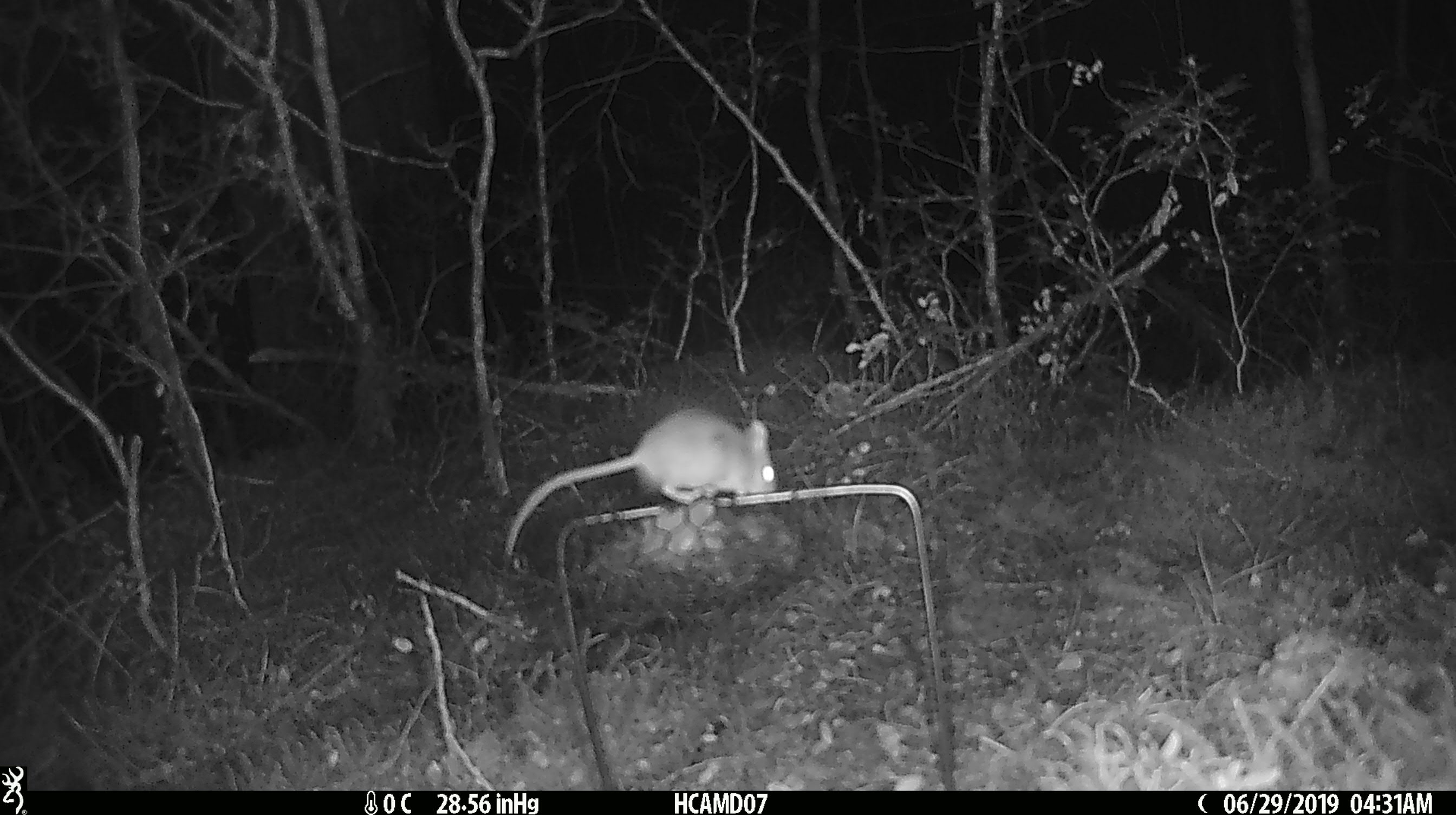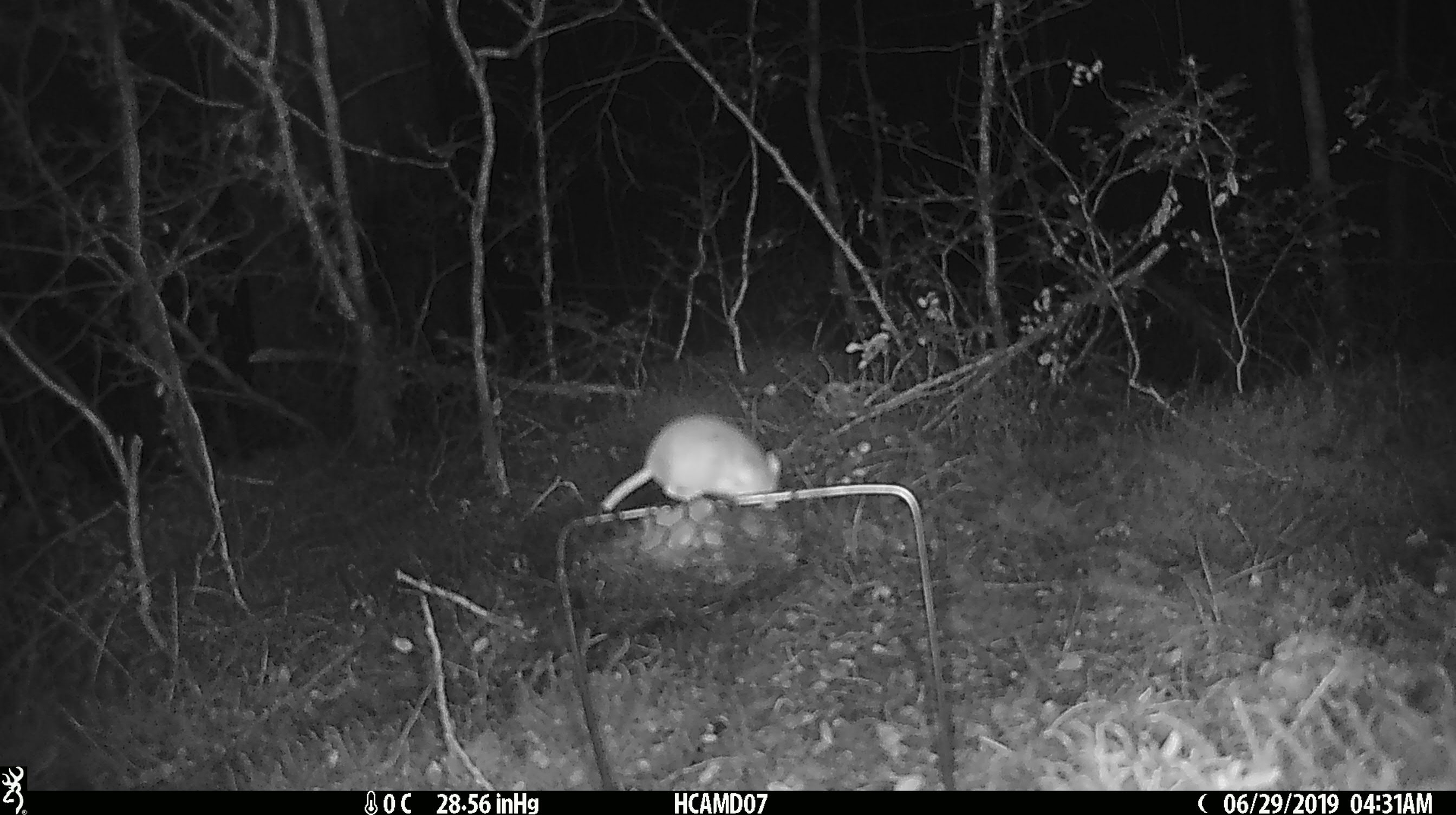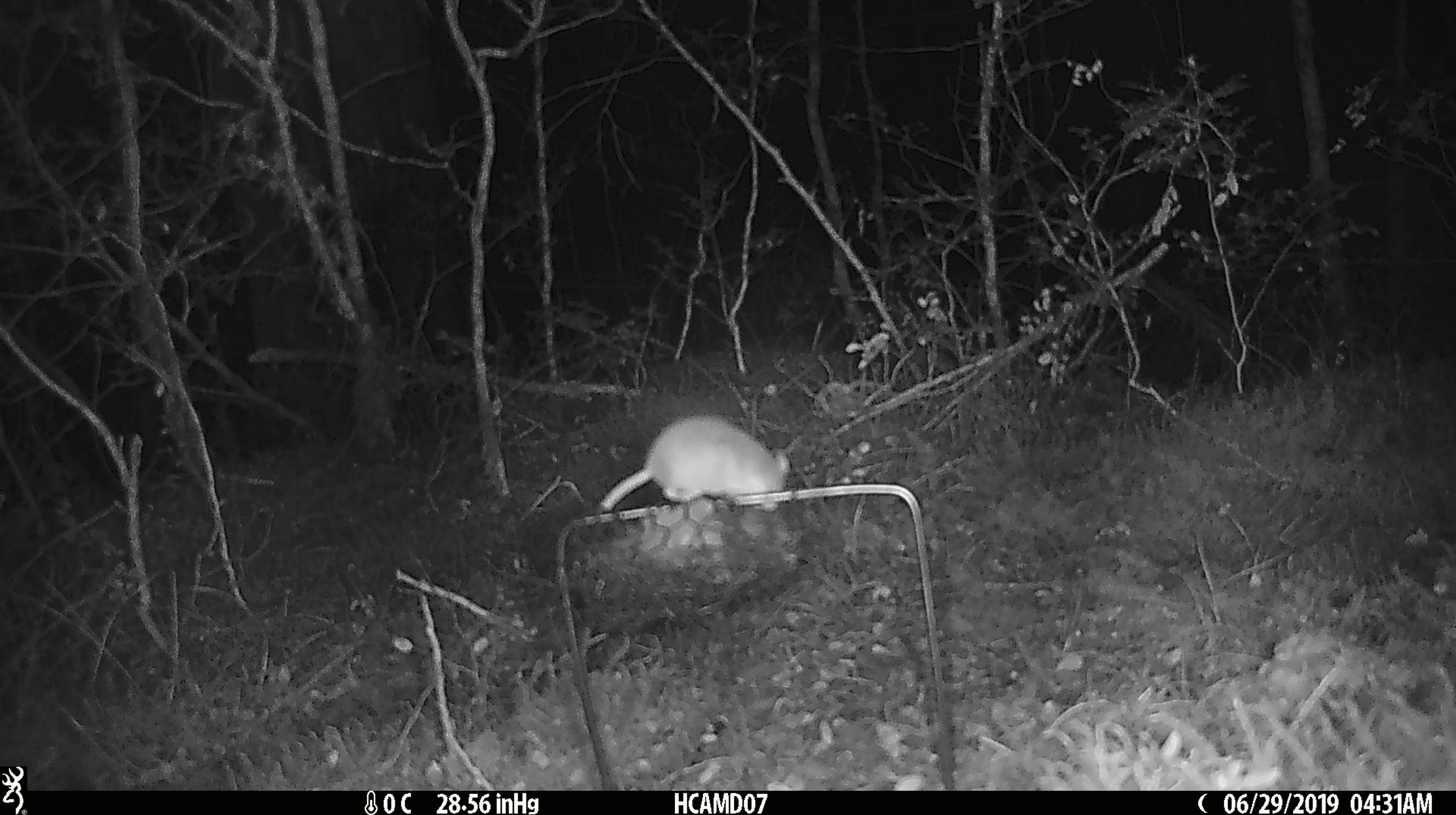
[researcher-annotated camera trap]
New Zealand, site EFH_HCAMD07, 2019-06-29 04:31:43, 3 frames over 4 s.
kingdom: Animalia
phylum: Chordata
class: Mammalia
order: Rodentia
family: Muridae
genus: Mus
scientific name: Mus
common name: mouse